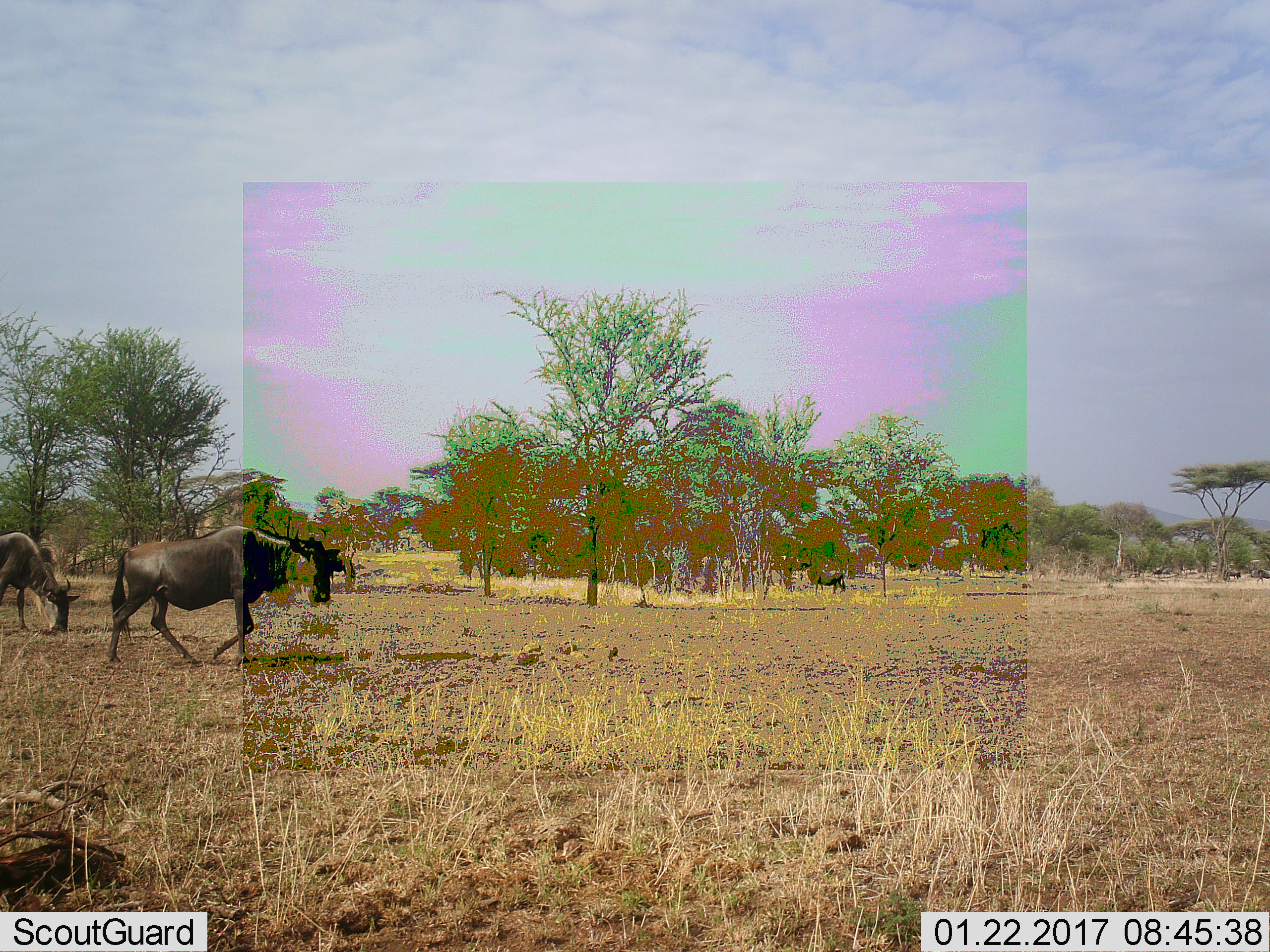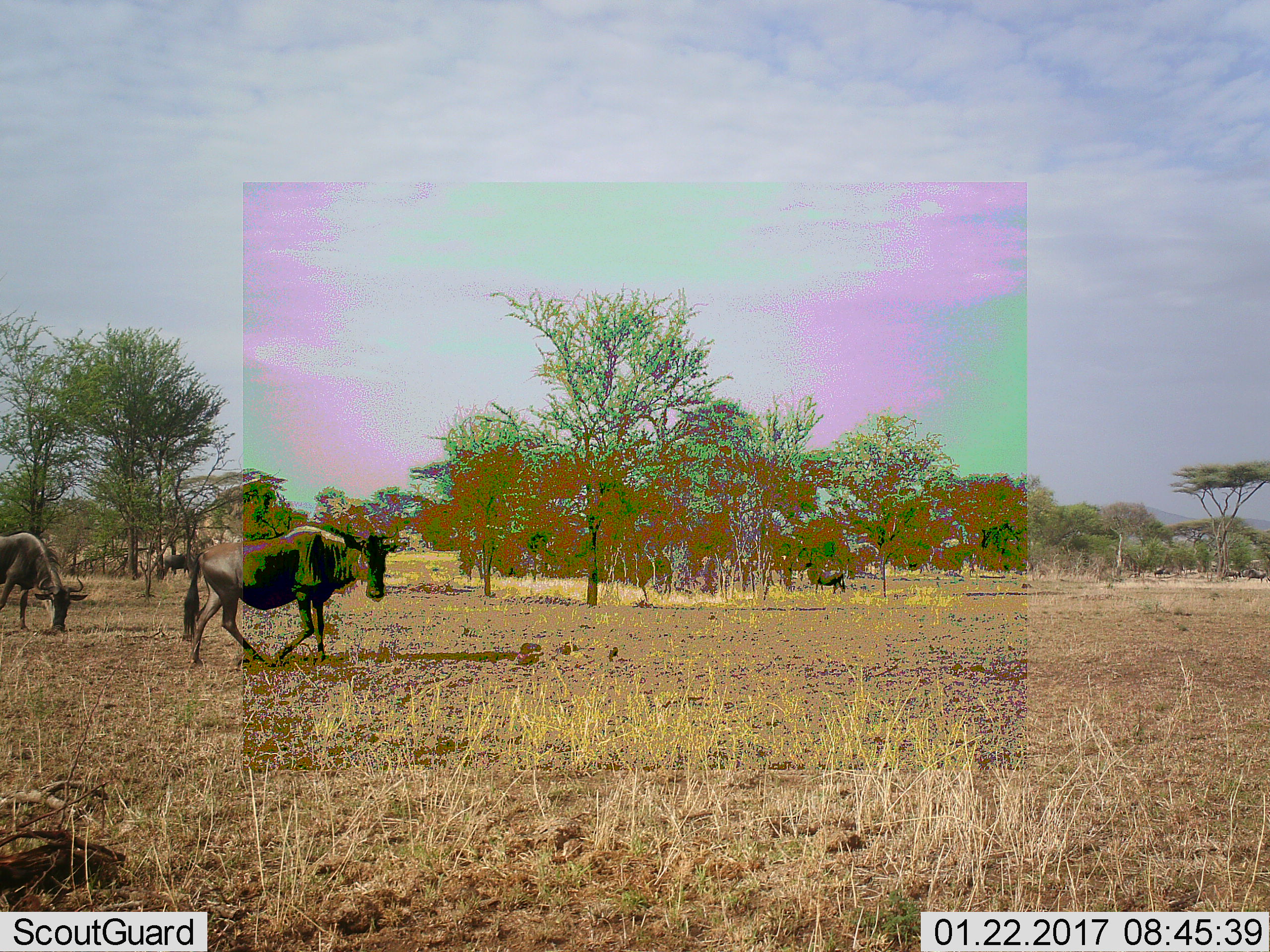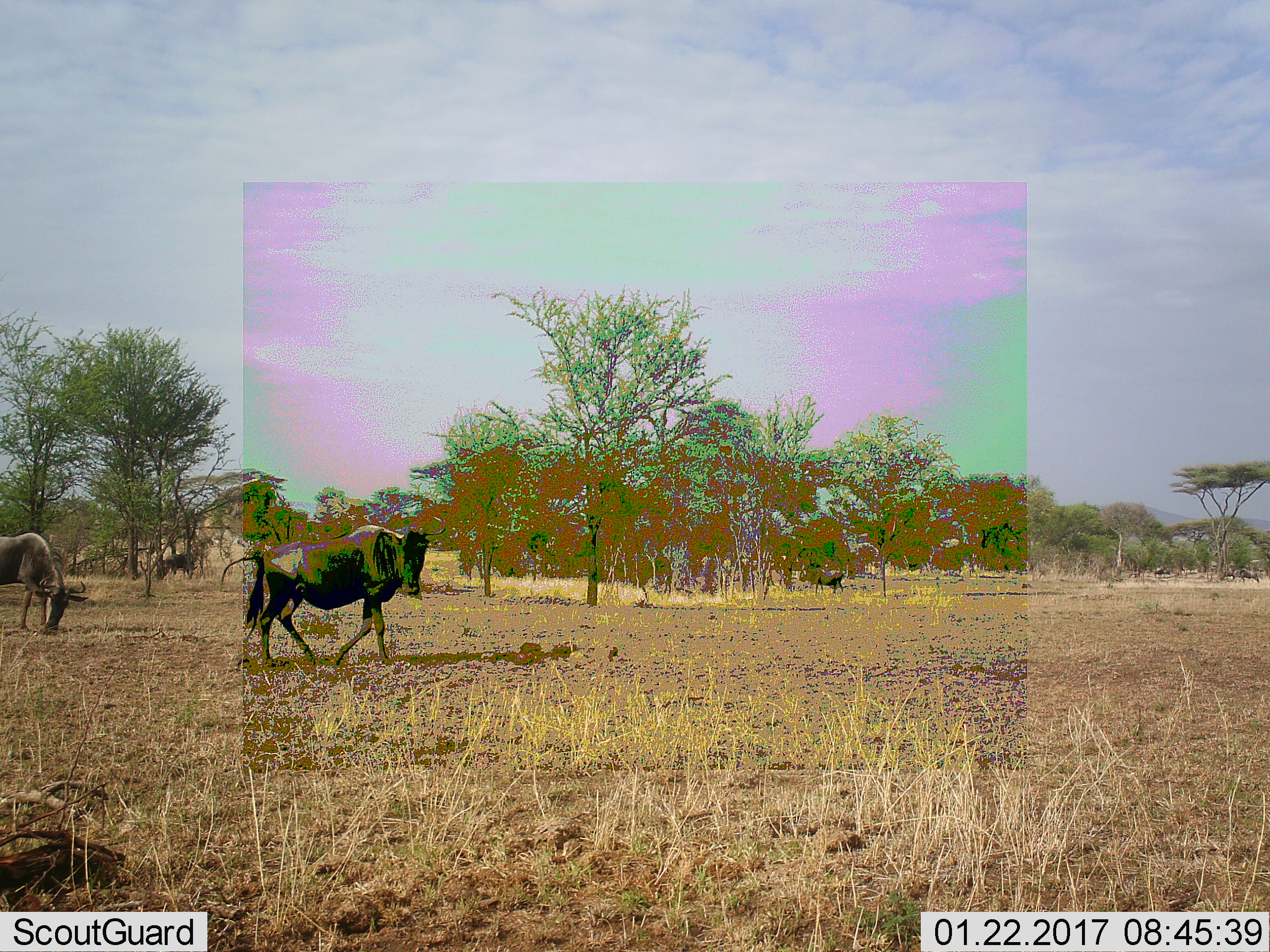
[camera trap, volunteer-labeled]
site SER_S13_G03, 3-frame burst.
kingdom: Animalia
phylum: Chordata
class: Mammalia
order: Artiodactyla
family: Bovidae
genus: Connochaetes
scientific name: Connochaetes taurinus taurinus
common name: blue wildebeest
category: wildebeestblue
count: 3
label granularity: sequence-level